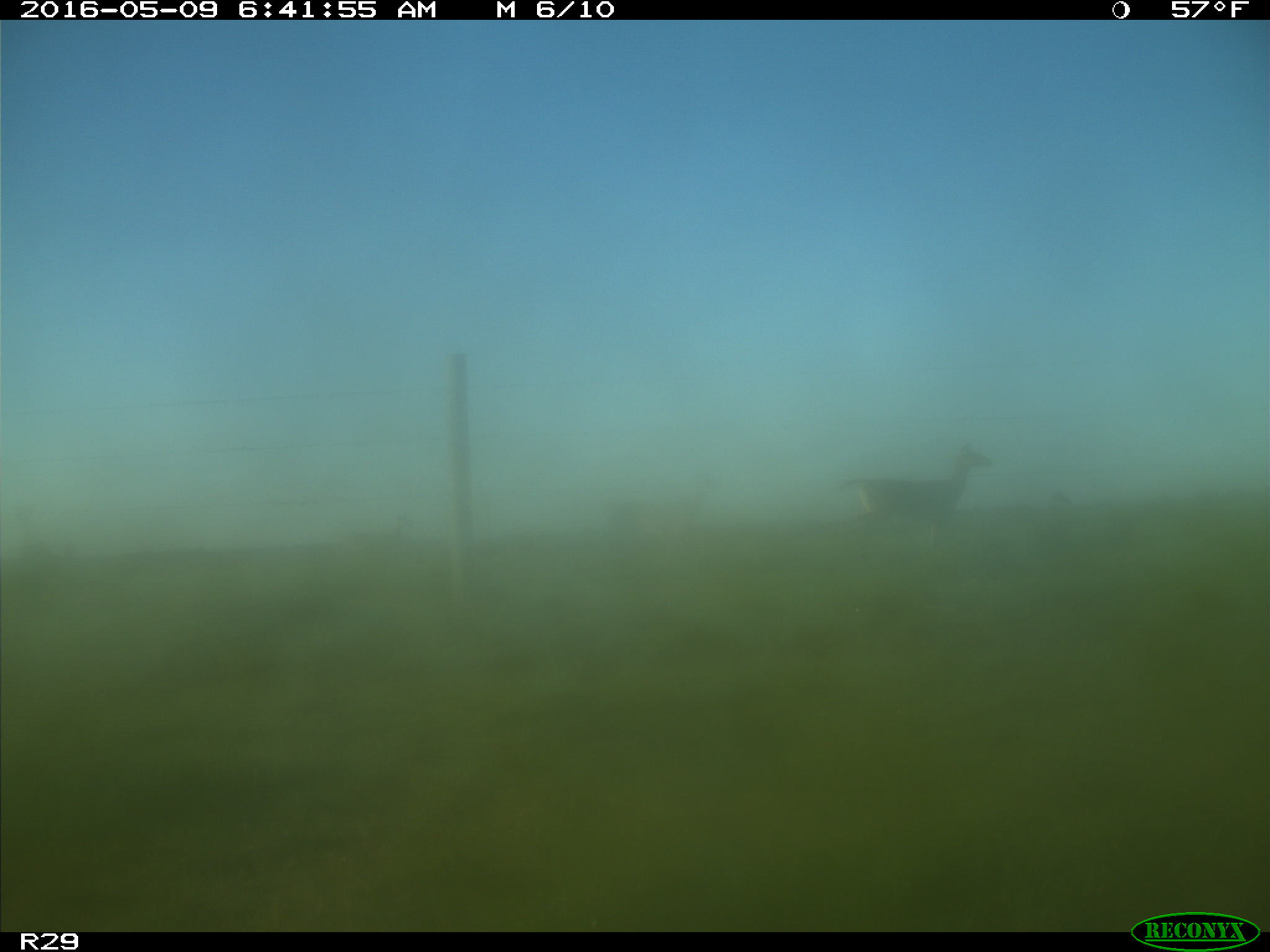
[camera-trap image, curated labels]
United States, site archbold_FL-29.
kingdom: Animalia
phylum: Chordata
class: Mammalia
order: Artiodactyla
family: Cervidae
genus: Odocoileus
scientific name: Odocoileus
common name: deer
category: unidentified deer